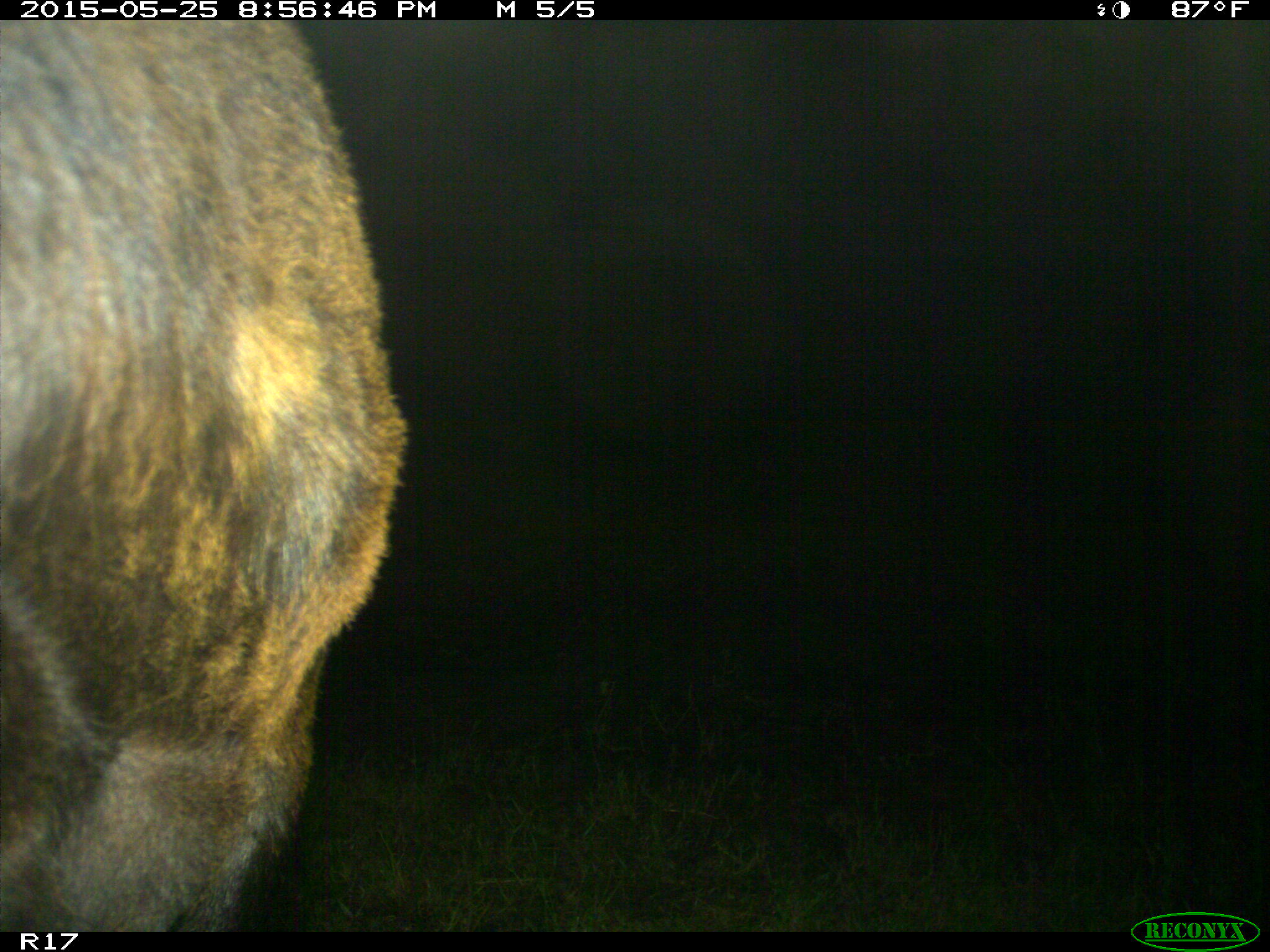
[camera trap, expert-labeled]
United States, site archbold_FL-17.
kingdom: Animalia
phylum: Chordata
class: Mammalia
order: Artiodactyla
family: Bovidae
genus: Bos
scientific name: Bos taurus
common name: domestic cow